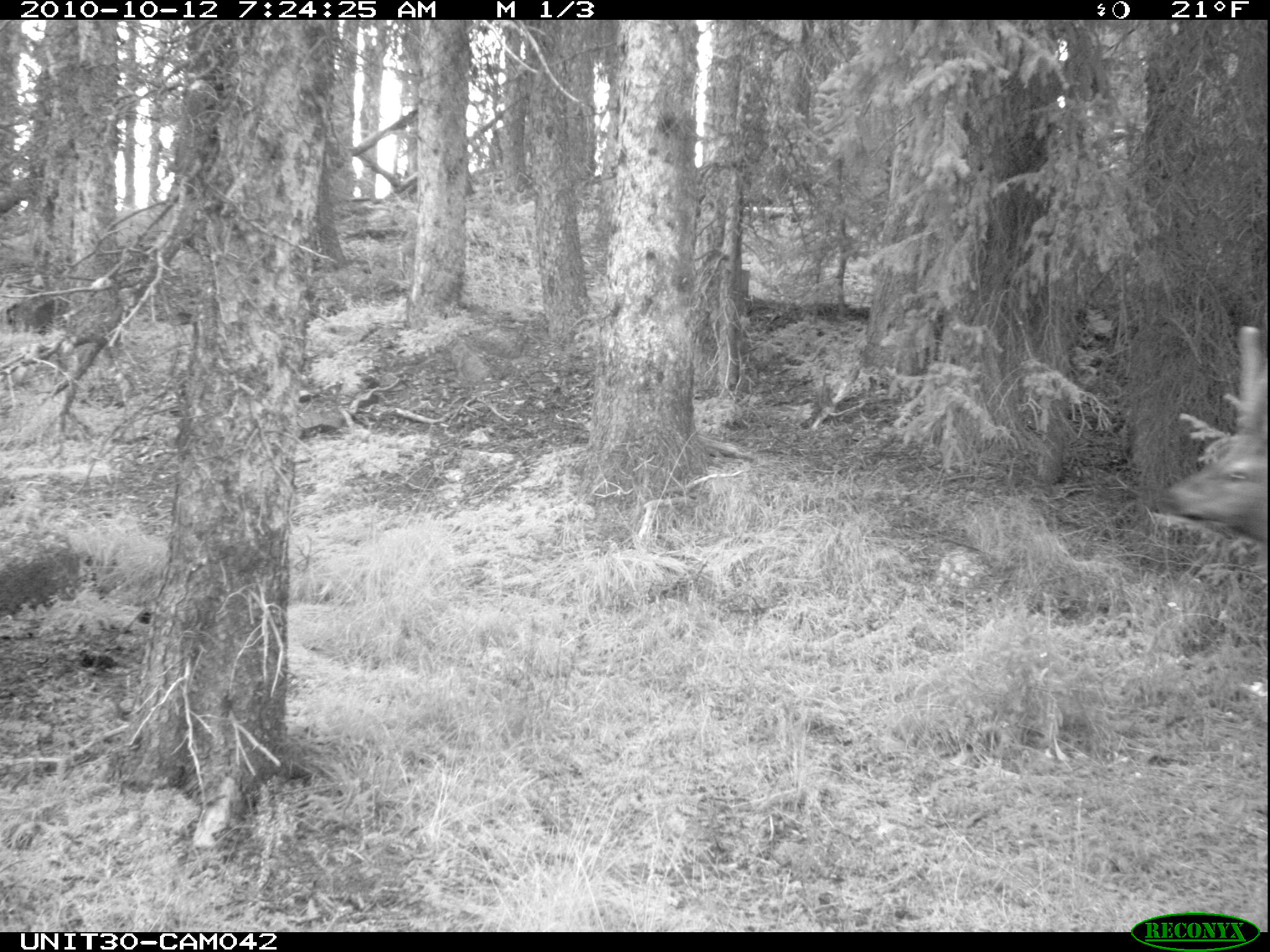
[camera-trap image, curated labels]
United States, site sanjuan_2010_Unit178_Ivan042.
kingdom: Animalia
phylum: Chordata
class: Mammalia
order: Artiodactyla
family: Cervidae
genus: Cervus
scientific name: Cervus elaphus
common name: red deer